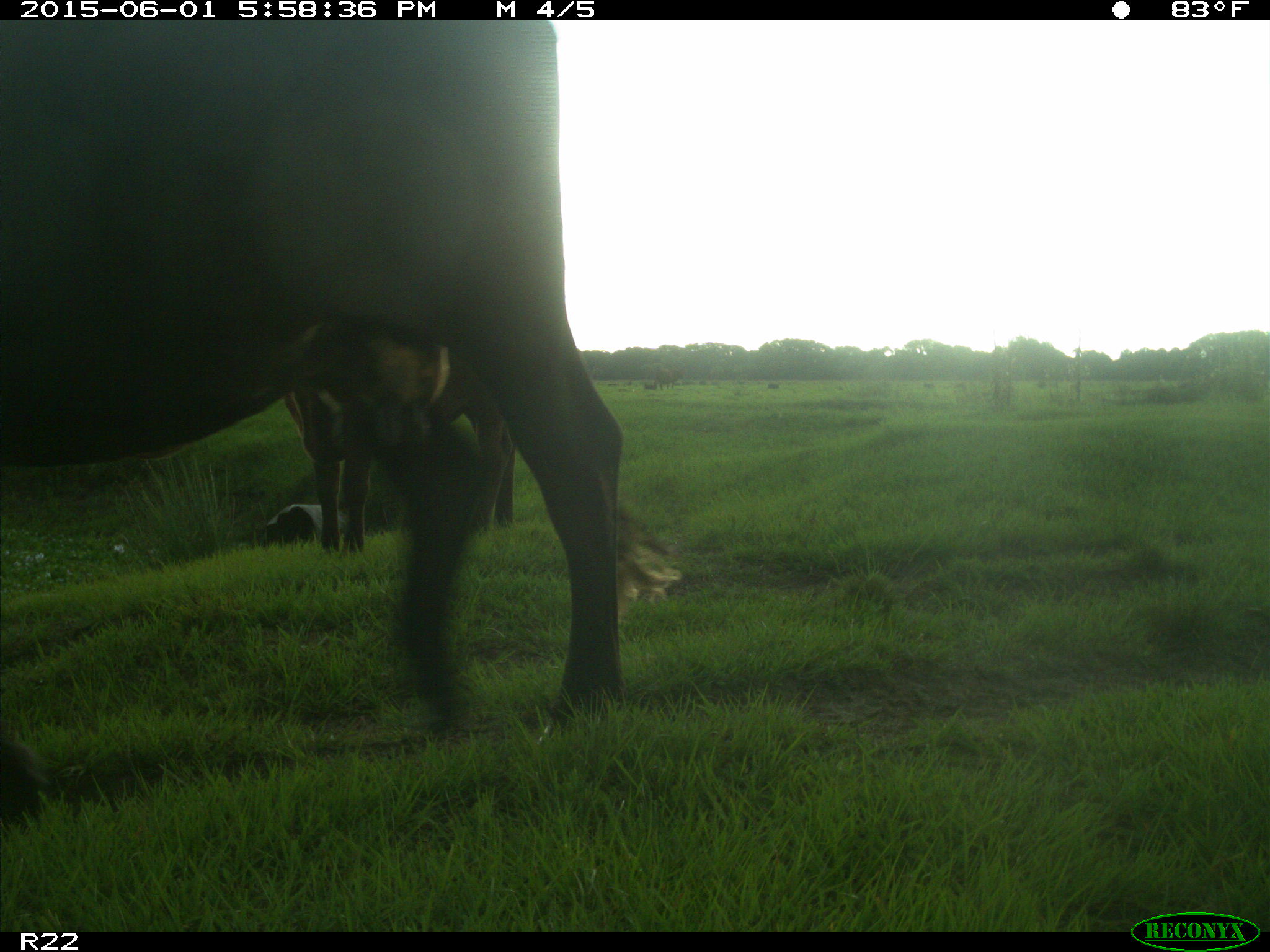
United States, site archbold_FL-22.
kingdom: Animalia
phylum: Chordata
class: Mammalia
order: Artiodactyla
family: Bovidae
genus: Bos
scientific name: Bos taurus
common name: domestic cow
Bos taurus (domestic cow).